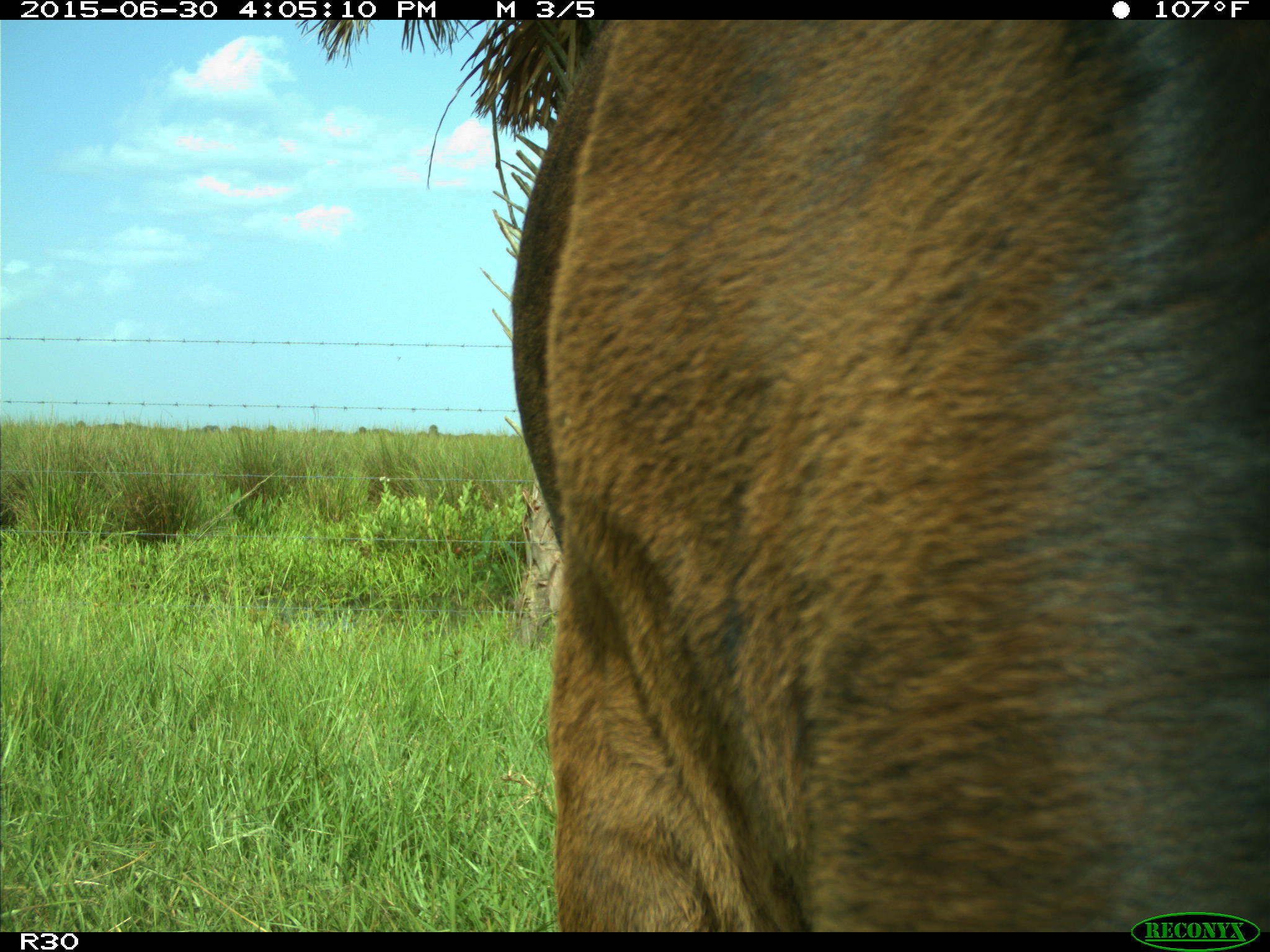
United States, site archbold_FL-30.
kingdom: Animalia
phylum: Chordata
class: Mammalia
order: Artiodactyla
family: Bovidae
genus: Bos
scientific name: Bos taurus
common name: domestic cow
Bos taurus (domestic cow).